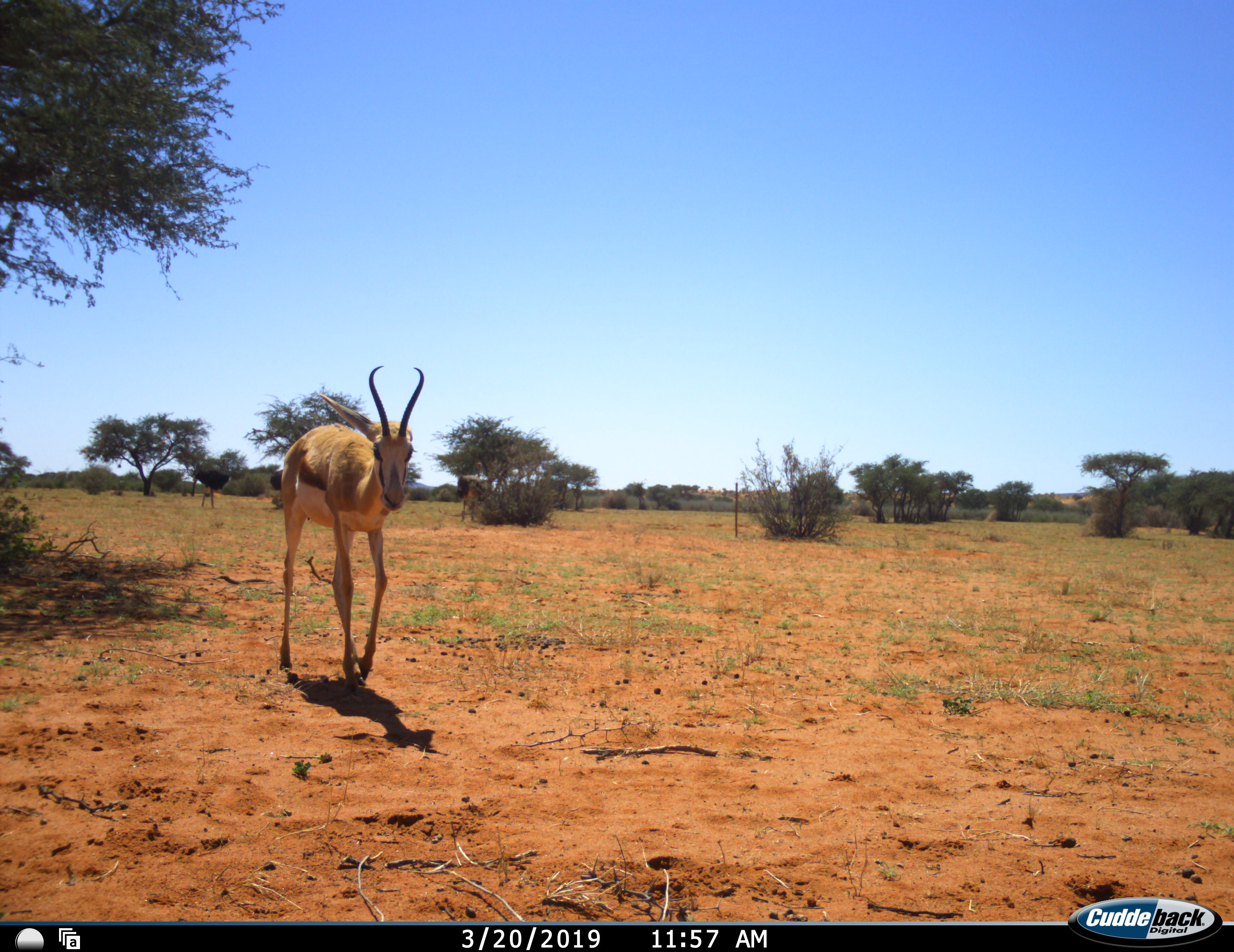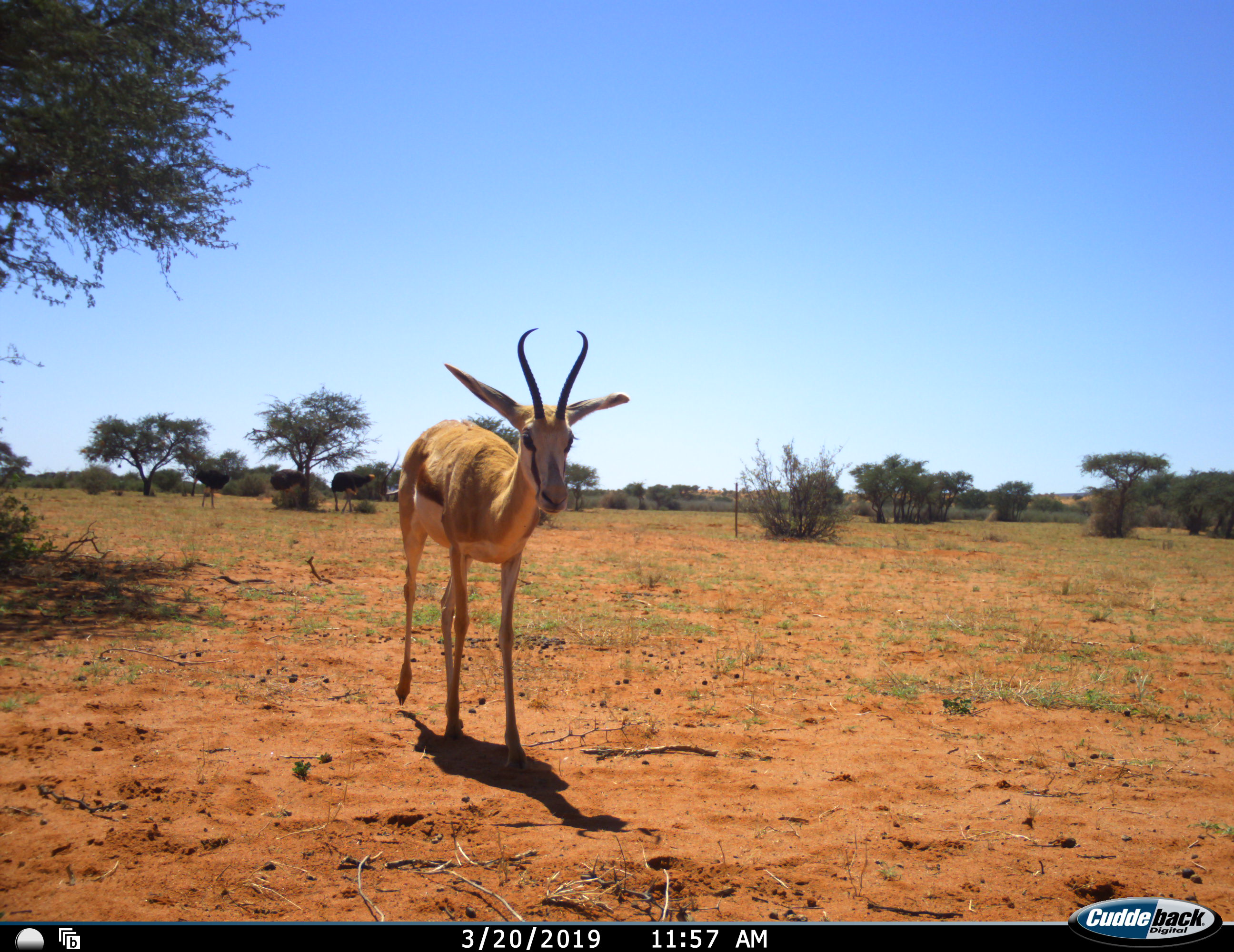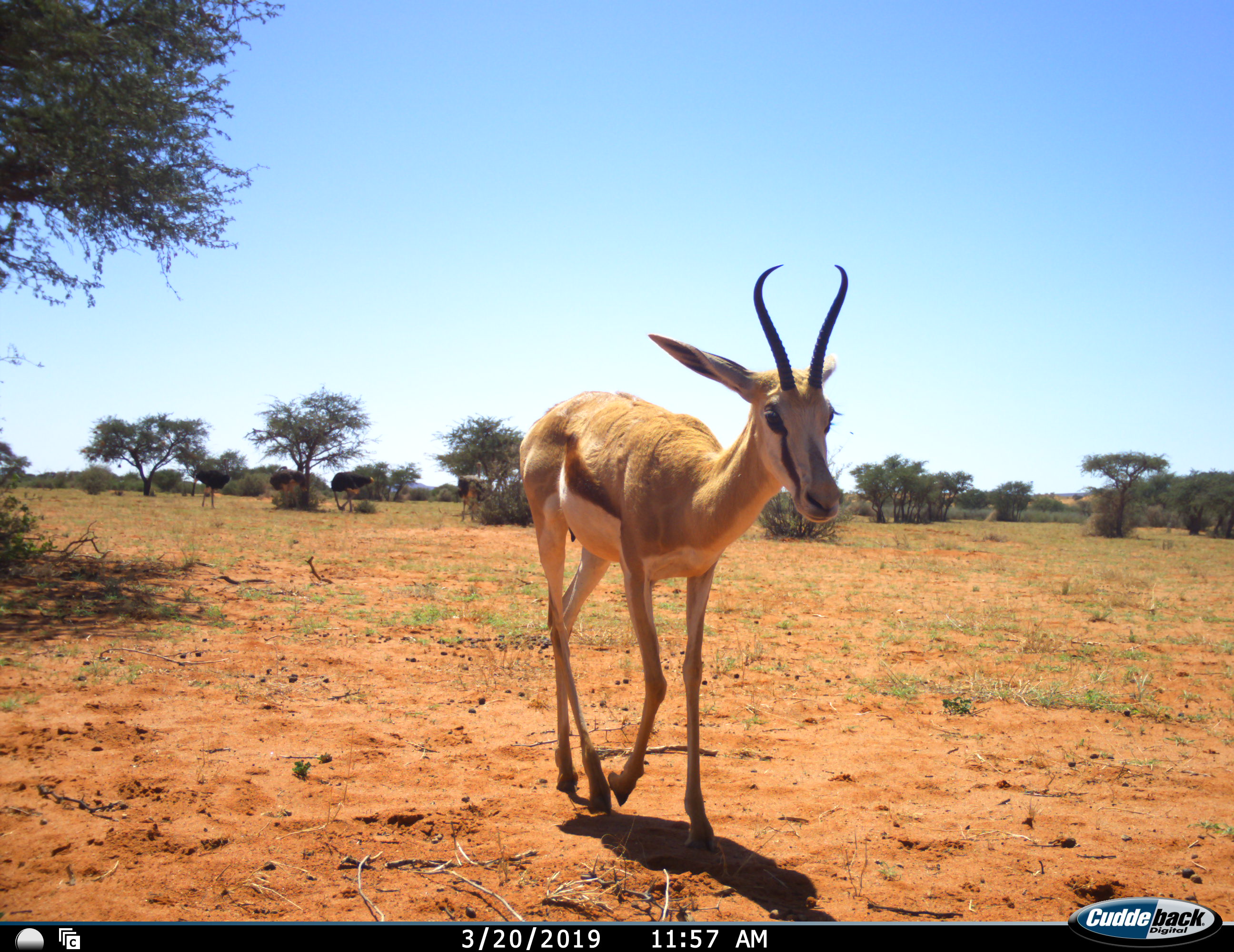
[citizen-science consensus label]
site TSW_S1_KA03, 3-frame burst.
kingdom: Animalia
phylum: Chordata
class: Mammalia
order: Artiodactyla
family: Bovidae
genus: Antidorcas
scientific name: Antidorcas marsupialis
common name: springbok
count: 1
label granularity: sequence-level